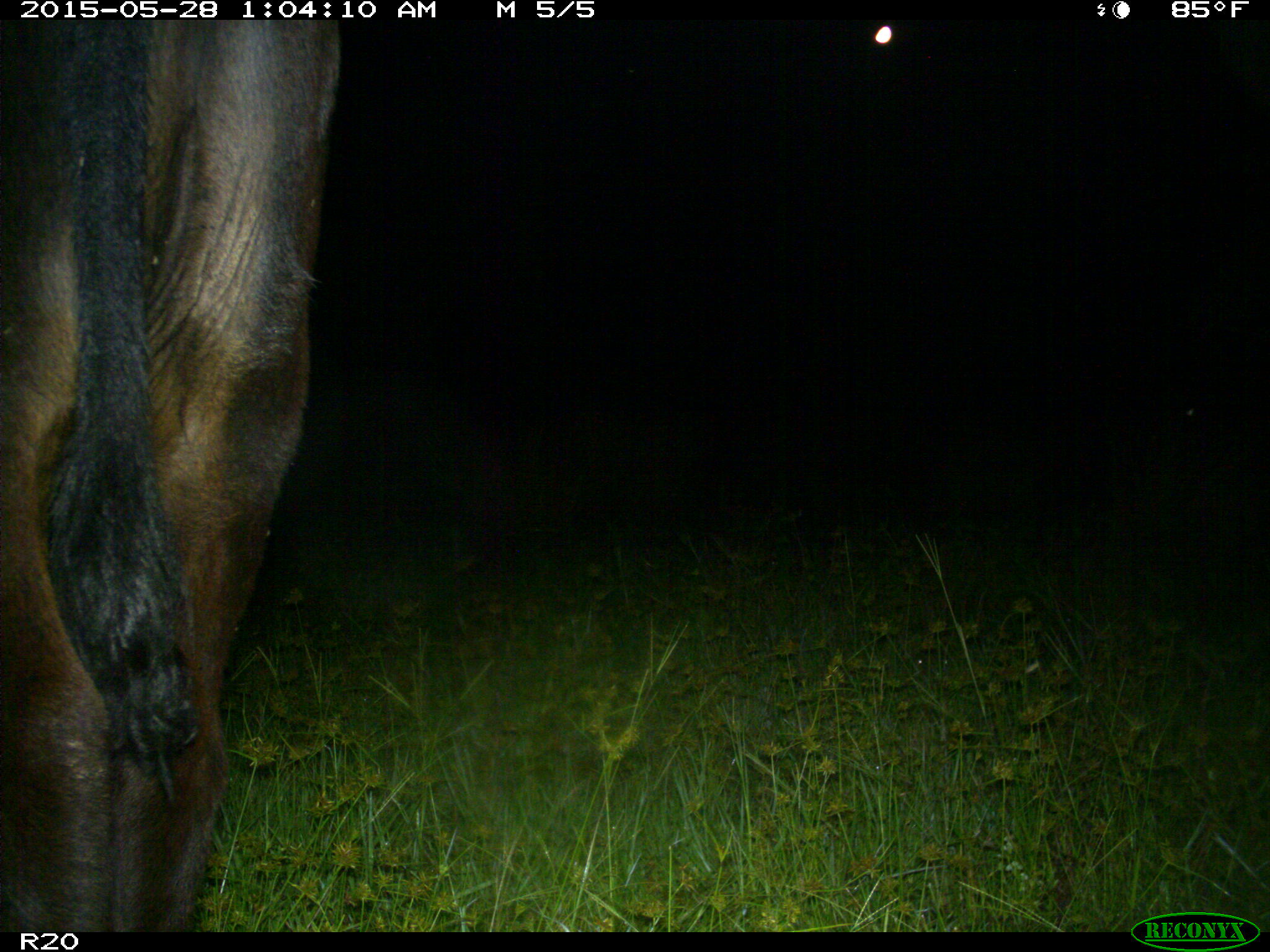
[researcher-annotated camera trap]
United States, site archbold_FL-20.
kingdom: Animalia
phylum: Chordata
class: Mammalia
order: Artiodactyla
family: Bovidae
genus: Bos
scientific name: Bos taurus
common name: domestic cow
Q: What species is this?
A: Bos taurus (domestic cow).